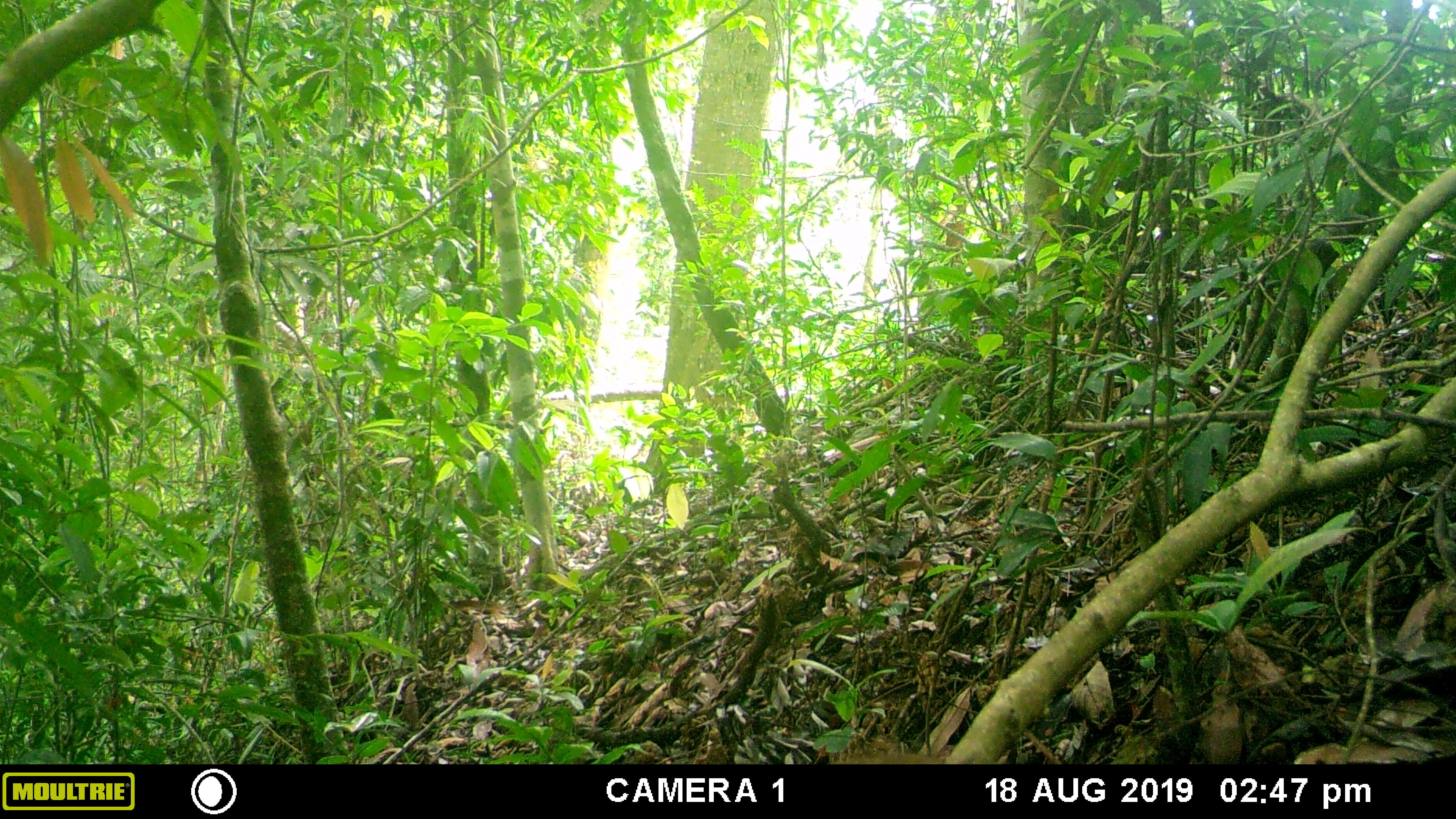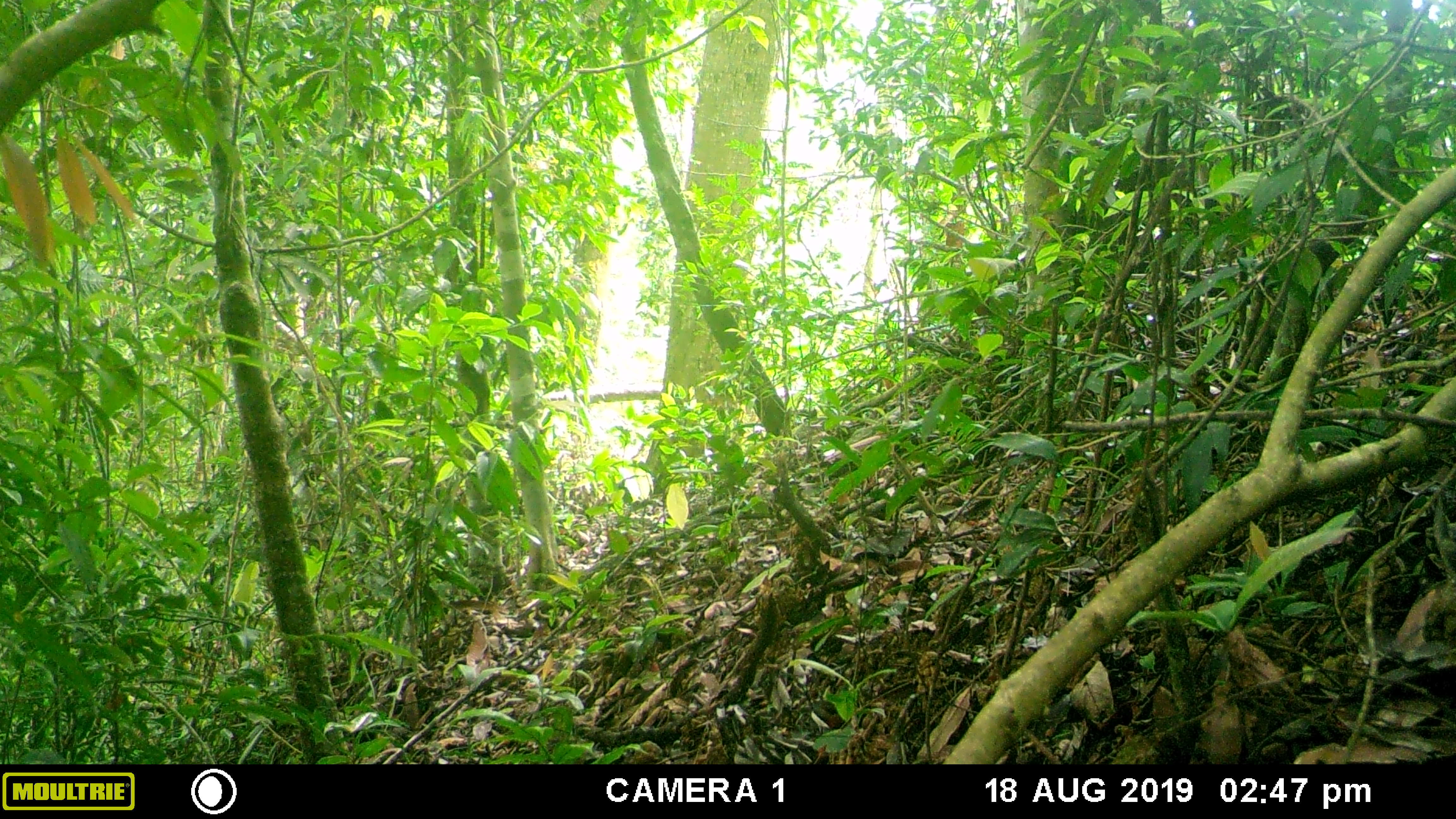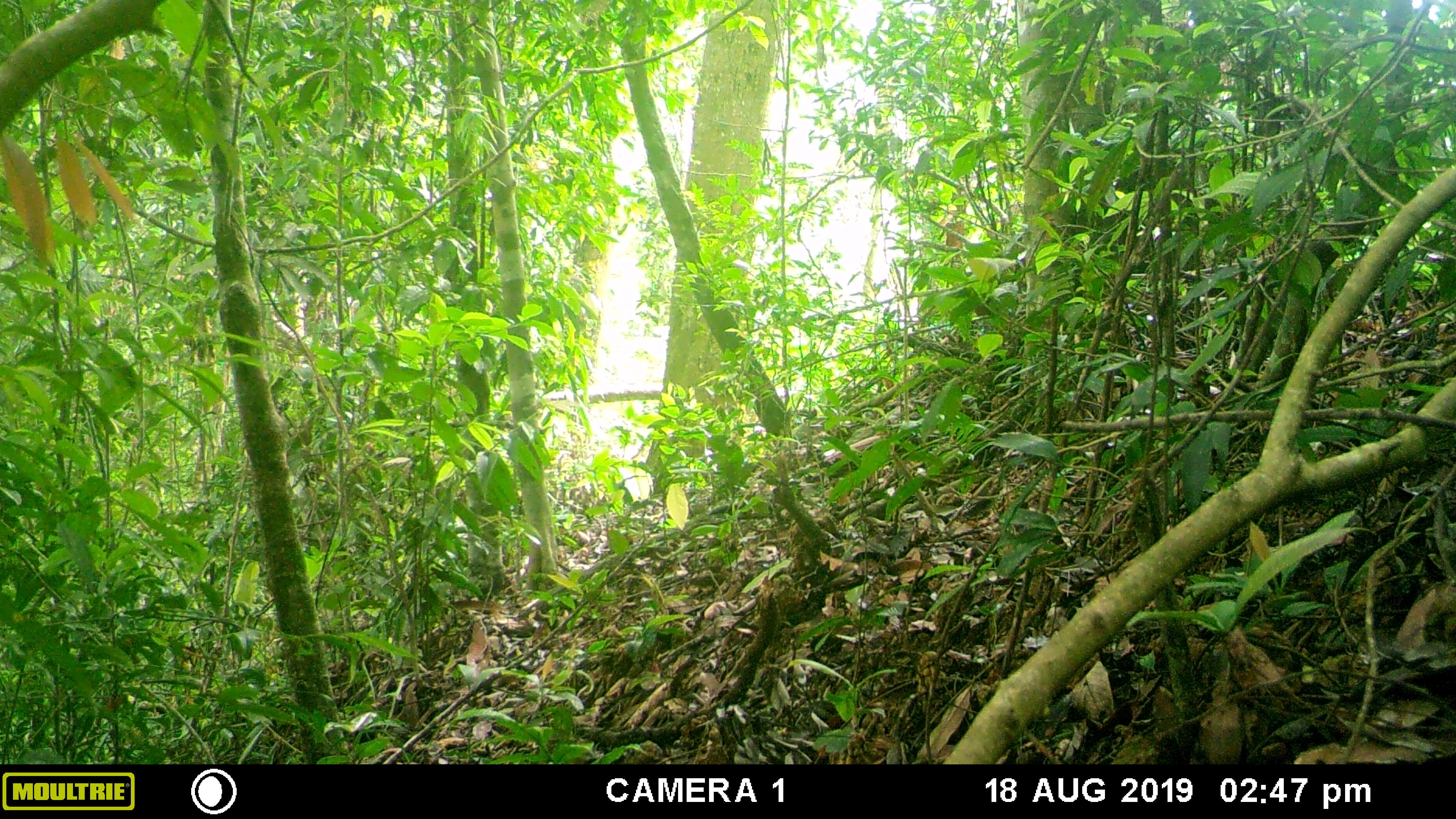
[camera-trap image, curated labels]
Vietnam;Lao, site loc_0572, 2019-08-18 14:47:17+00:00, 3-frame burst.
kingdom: Animalia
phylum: Chordata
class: Aves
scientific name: Aves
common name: bird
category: unidentified bird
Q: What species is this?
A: Unidentified bird (bird) (Aves).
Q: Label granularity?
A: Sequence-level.